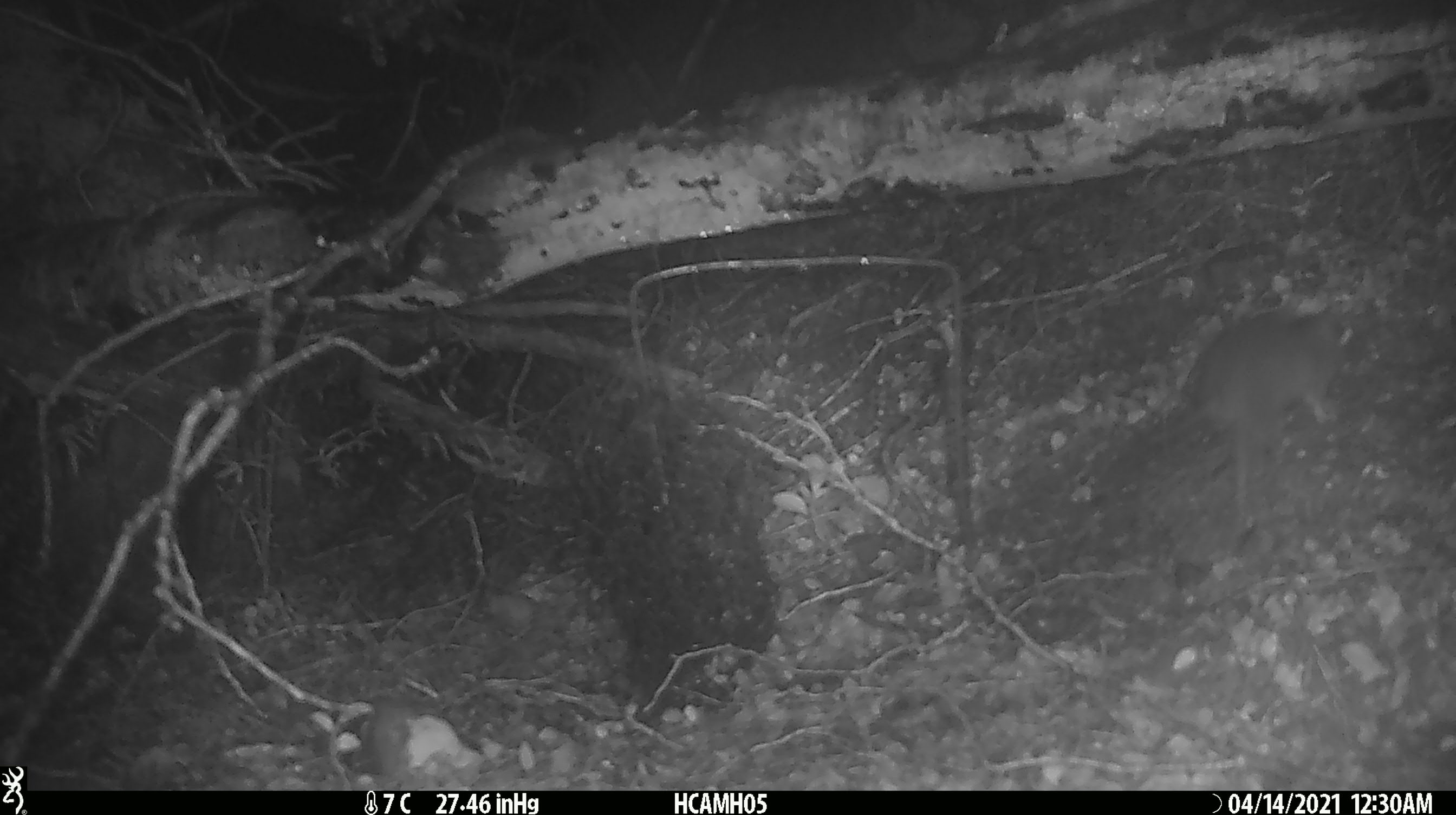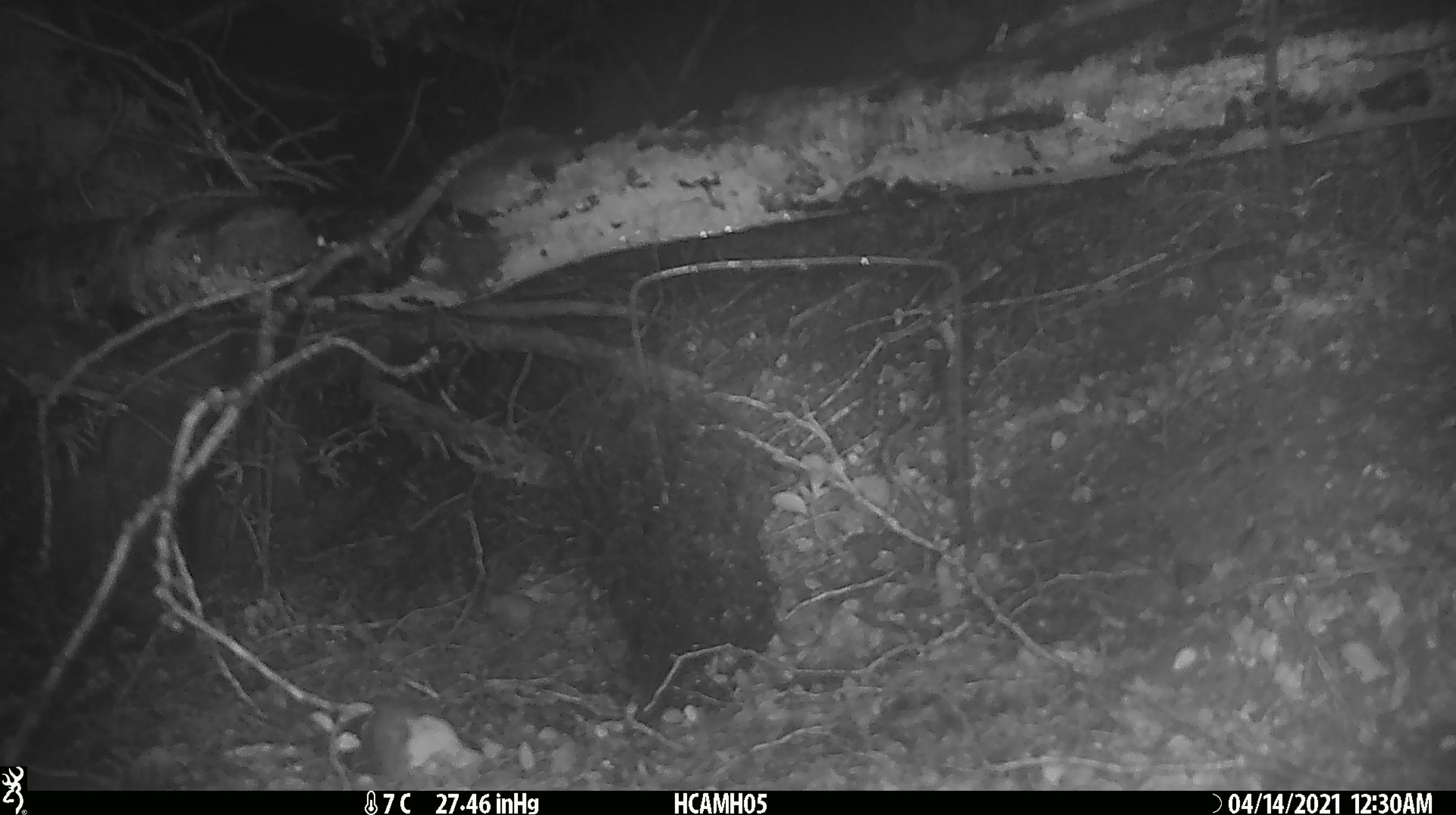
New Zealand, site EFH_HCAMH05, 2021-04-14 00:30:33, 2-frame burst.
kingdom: Animalia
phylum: Chordata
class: Mammalia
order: Rodentia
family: Muridae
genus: Rattus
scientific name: Rattus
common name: rat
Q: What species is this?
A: Rat (Rattus).